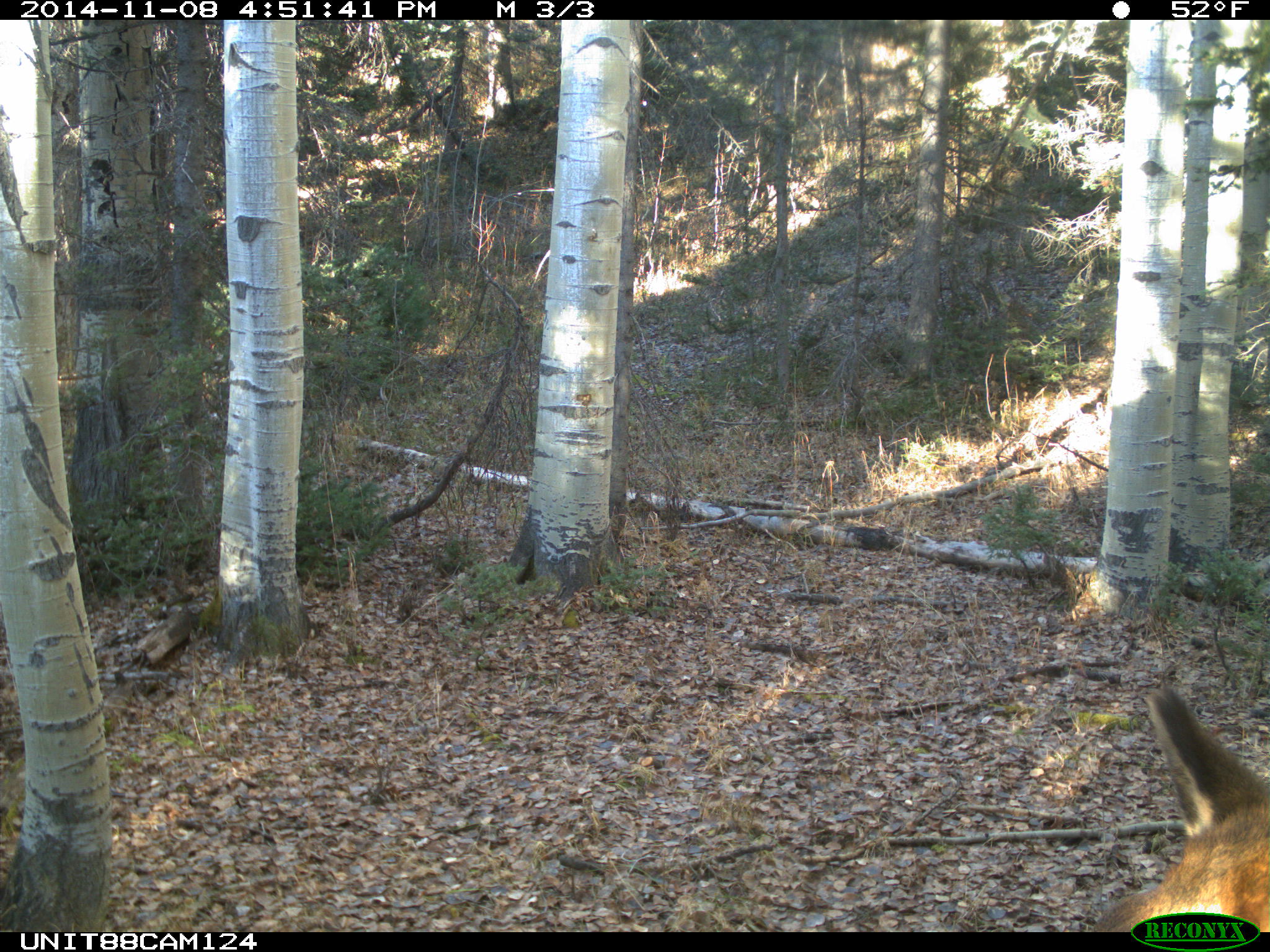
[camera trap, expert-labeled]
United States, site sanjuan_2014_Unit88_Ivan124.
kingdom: Animalia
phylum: Chordata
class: Mammalia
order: Artiodactyla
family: Cervidae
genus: Cervus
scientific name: Cervus elaphus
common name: red deer